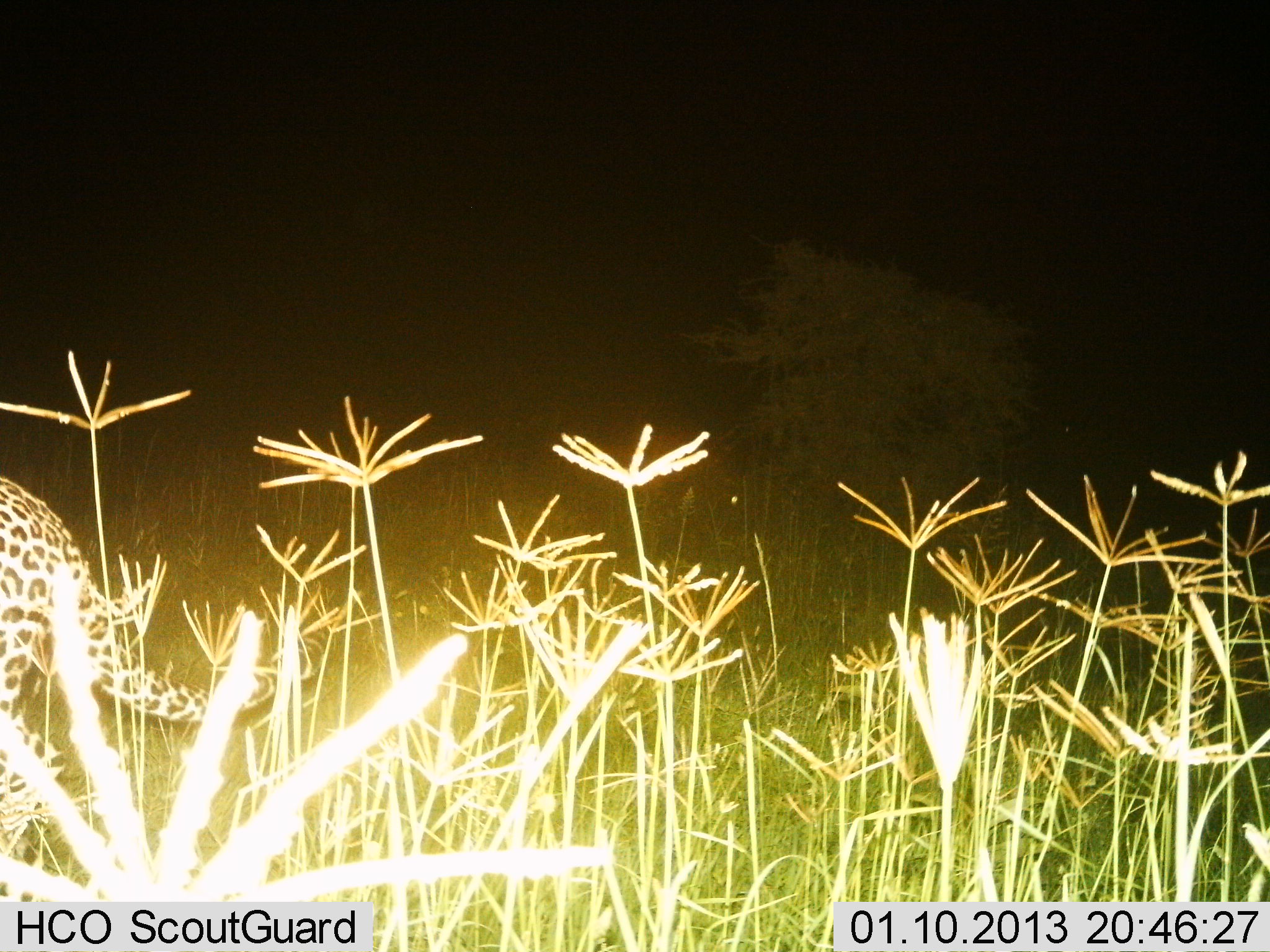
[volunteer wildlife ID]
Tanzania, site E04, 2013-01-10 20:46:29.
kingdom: Animalia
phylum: Chordata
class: Mammalia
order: Carnivora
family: Felidae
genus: Panthera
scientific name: Panthera pardus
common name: leopard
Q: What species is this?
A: Leopard (Panthera pardus).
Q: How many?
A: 1.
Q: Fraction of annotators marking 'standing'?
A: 16%.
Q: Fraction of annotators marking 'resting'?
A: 0%.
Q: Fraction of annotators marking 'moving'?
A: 87%.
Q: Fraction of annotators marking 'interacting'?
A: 0%.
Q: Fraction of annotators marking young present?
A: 0%.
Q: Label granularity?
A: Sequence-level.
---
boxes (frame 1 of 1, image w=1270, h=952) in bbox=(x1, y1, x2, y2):
animal: bbox=(0, 475, 280, 898)